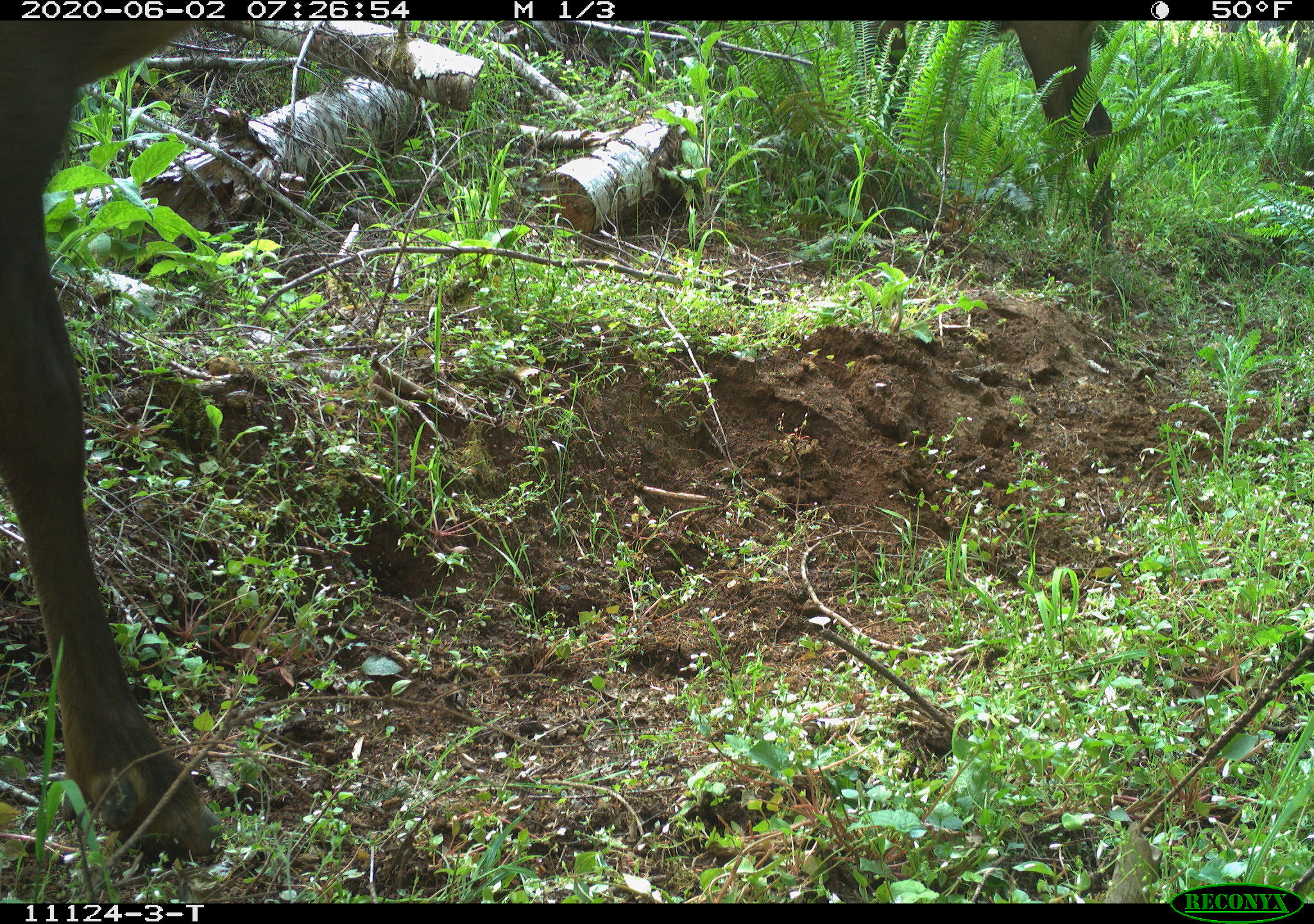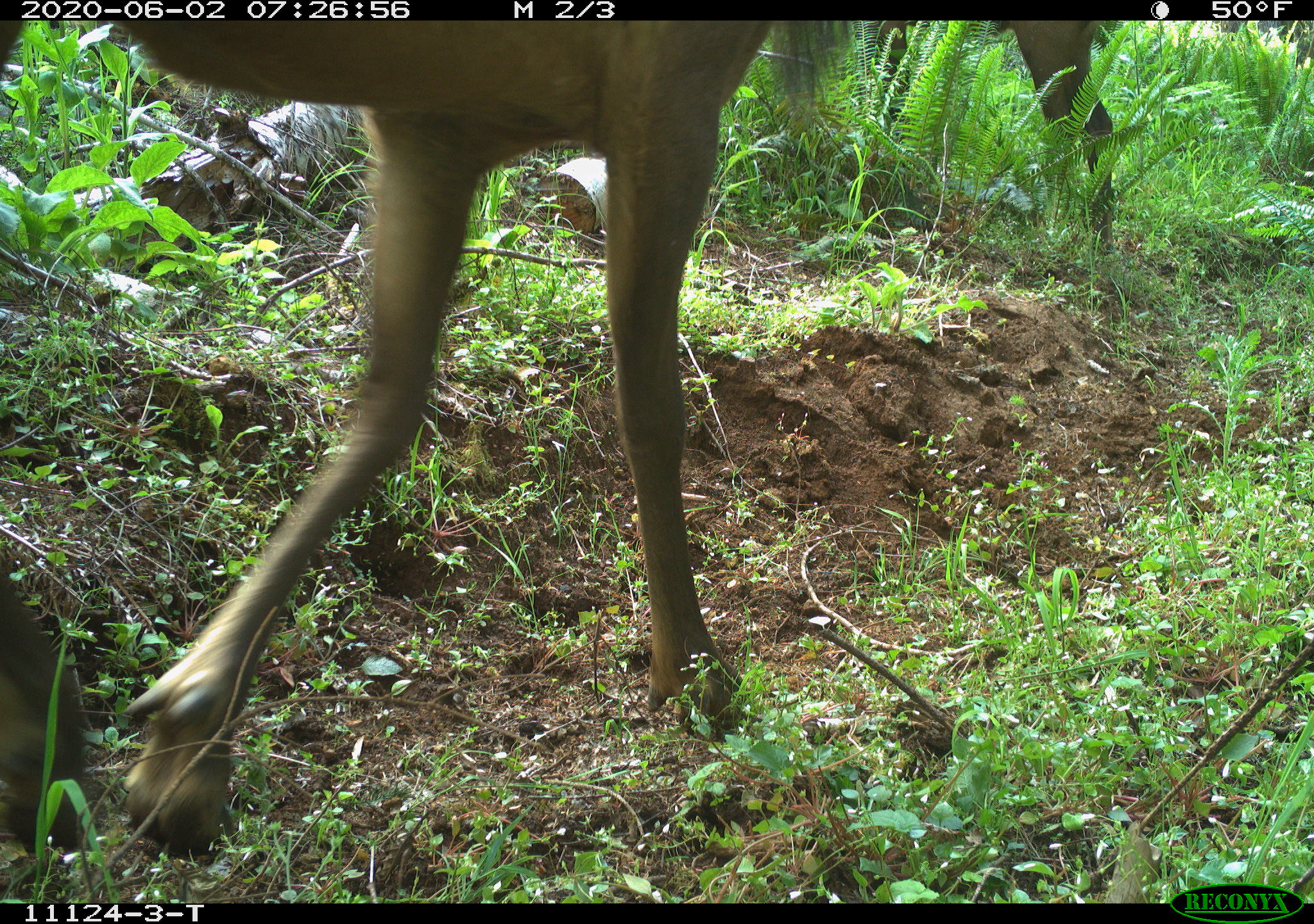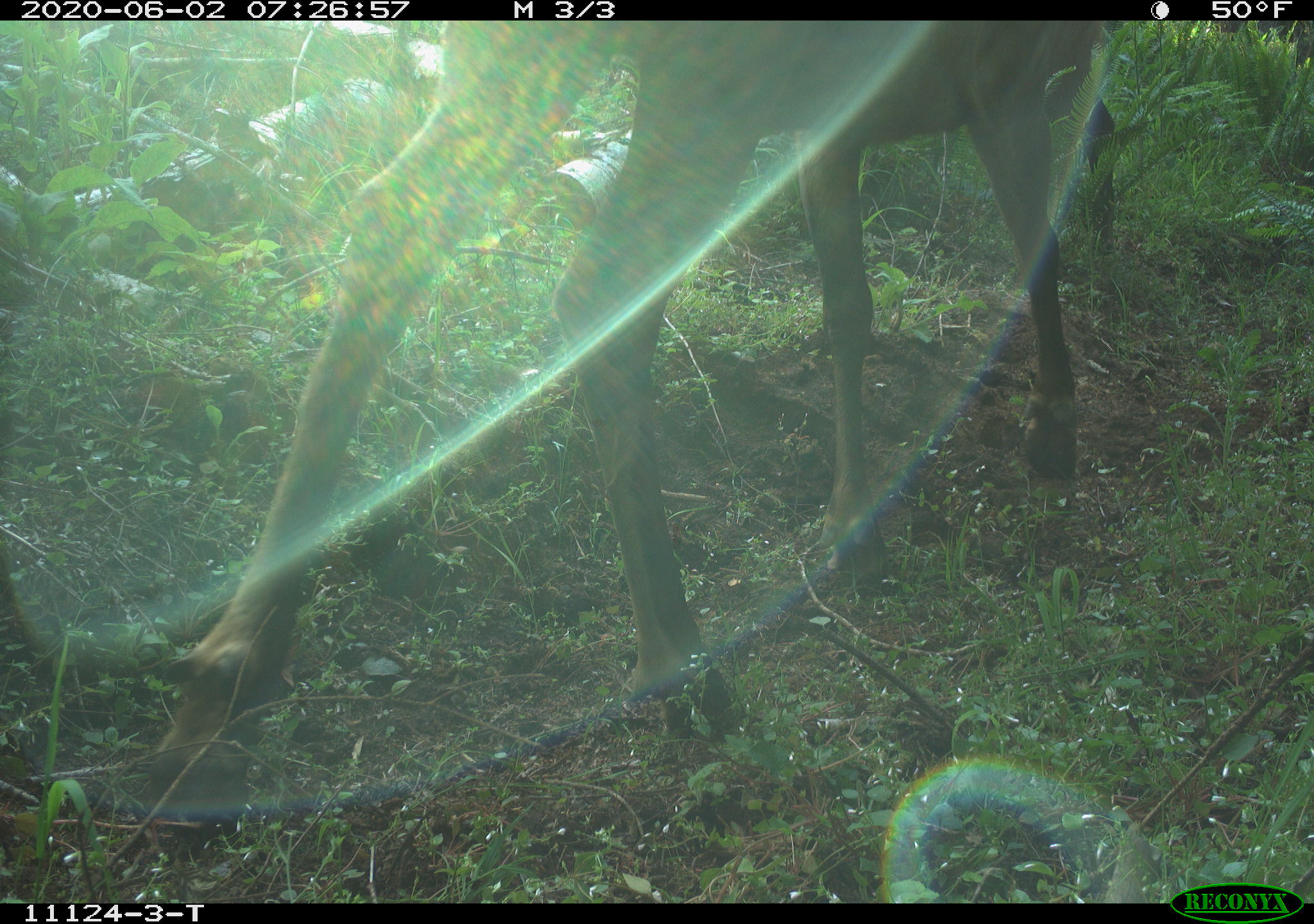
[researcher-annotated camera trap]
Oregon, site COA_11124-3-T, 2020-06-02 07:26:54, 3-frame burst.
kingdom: Animalia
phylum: Chordata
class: Mammalia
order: Artiodactyla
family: Cervidae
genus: Cervus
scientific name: Cervus canadensis roosevelti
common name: roosevelt elk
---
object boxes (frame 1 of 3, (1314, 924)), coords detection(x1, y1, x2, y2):
roosevelt elk: detection(3, 24, 225, 873); detection(858, 24, 1119, 253)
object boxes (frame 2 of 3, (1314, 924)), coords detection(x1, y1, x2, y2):
roosevelt elk: detection(3, 24, 860, 865); detection(873, 22, 1114, 255)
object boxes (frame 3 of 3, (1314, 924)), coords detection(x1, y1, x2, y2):
roosevelt elk: detection(125, 33, 1108, 865)